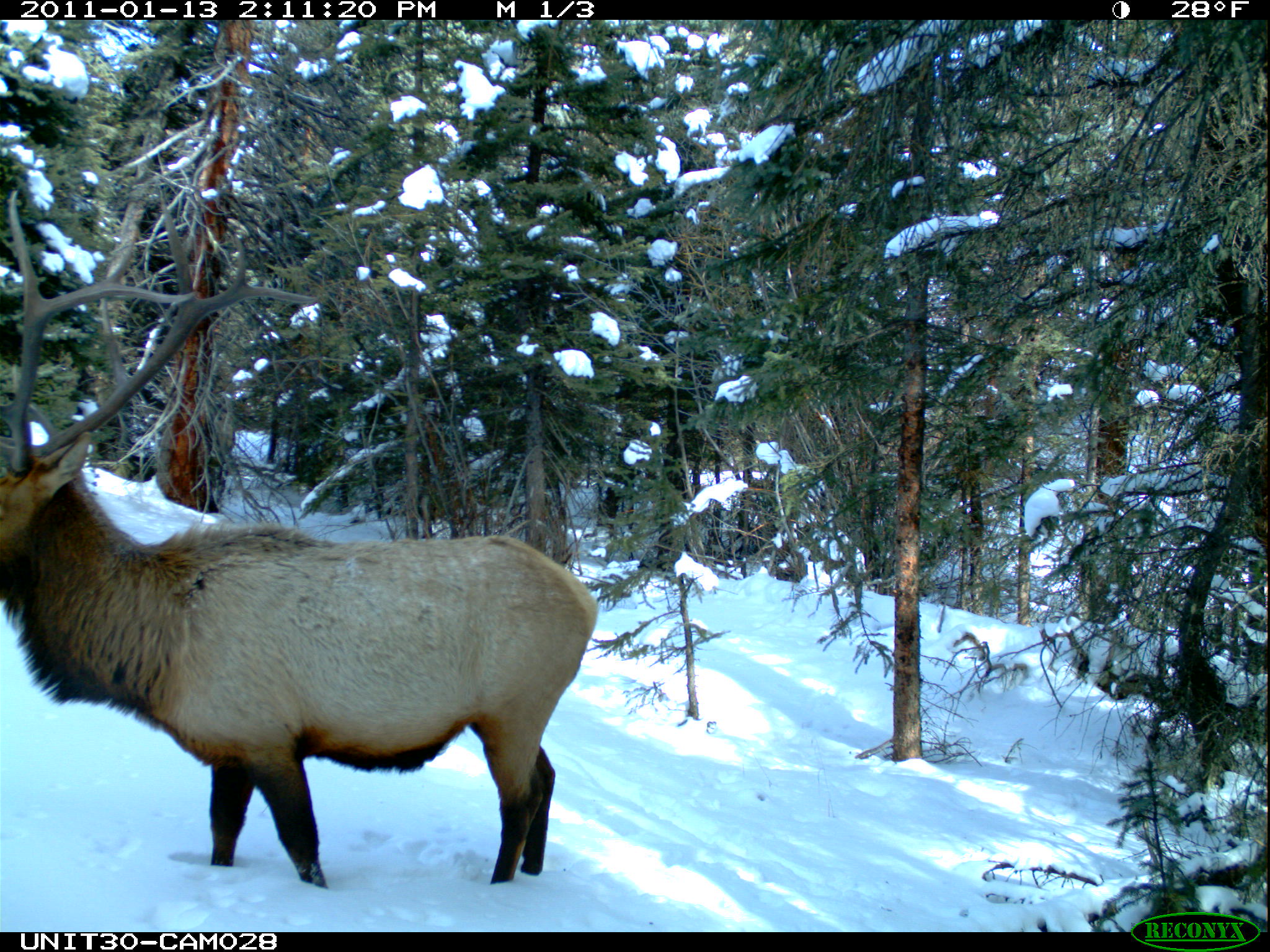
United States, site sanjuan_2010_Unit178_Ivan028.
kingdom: Animalia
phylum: Chordata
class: Mammalia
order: Artiodactyla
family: Cervidae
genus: Cervus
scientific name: Cervus elaphus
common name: red deer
Cervus elaphus (red deer).